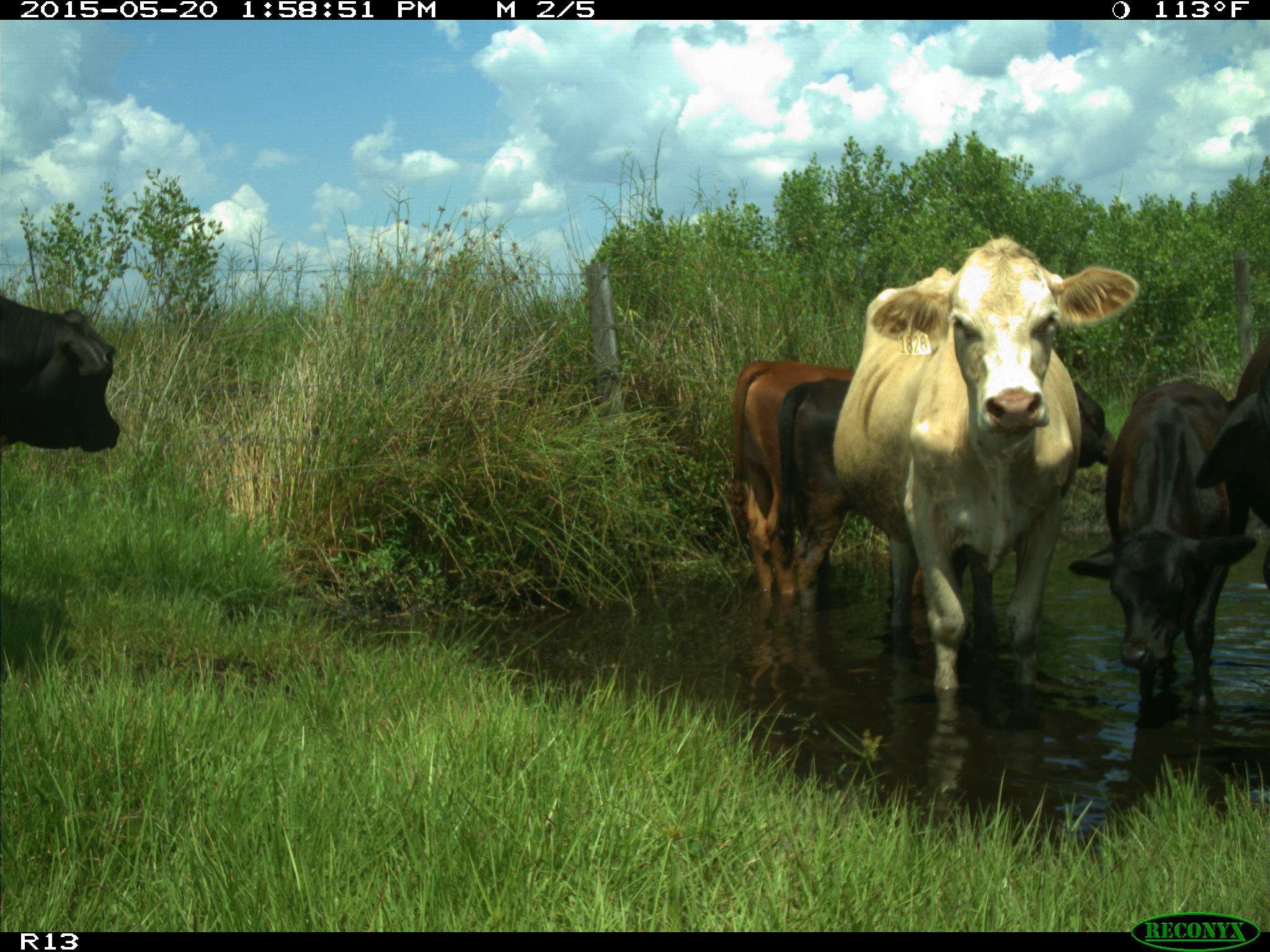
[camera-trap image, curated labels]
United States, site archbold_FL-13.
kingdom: Animalia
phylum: Chordata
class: Mammalia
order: Artiodactyla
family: Bovidae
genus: Bos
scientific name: Bos taurus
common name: domestic cow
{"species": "Bos taurus (domestic cow)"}